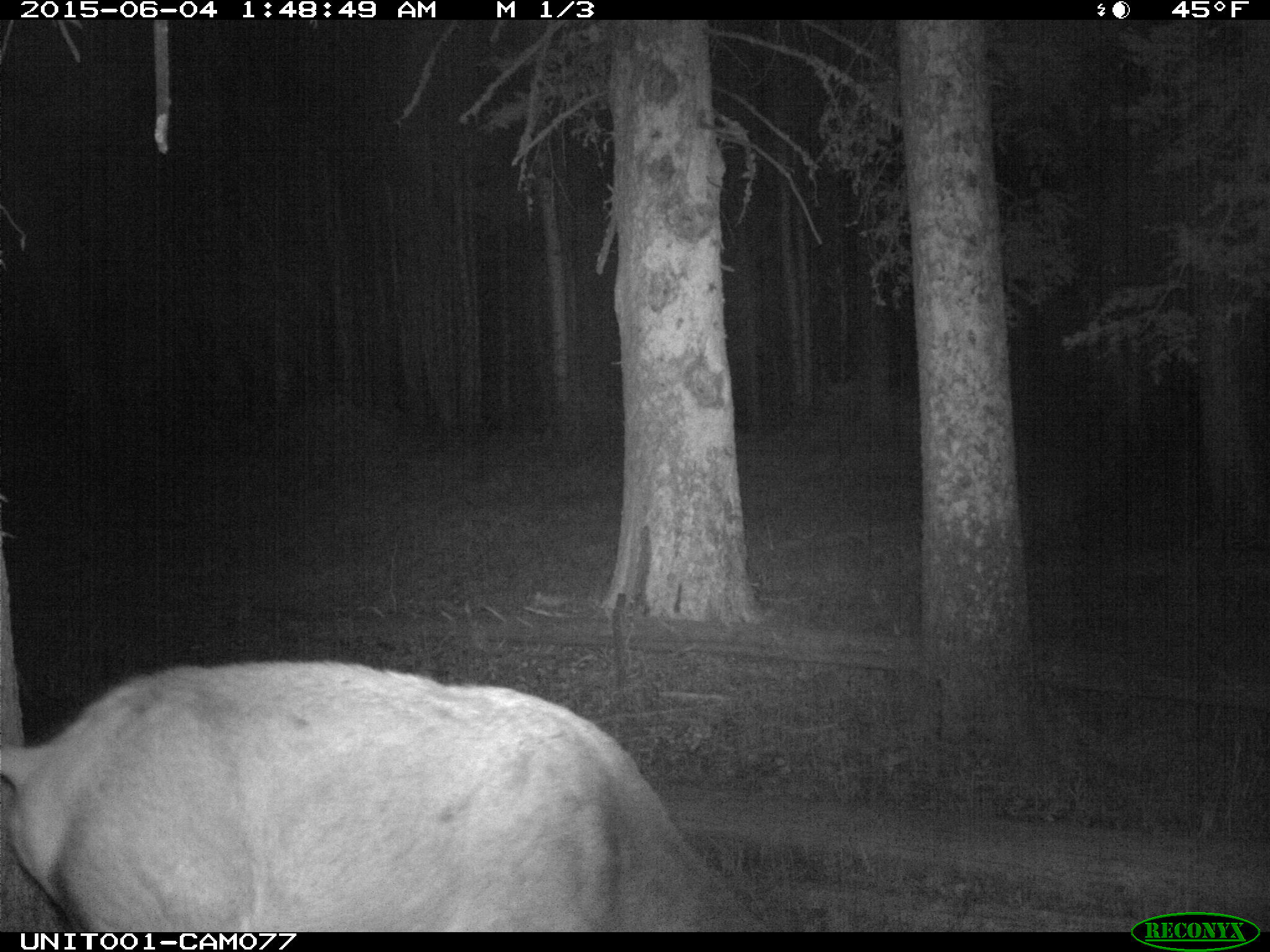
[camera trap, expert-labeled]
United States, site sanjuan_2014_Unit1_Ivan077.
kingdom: Animalia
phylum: Chordata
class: Mammalia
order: Artiodactyla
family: Cervidae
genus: Cervus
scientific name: Cervus elaphus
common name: red deer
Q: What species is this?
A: Cervus elaphus (red deer).